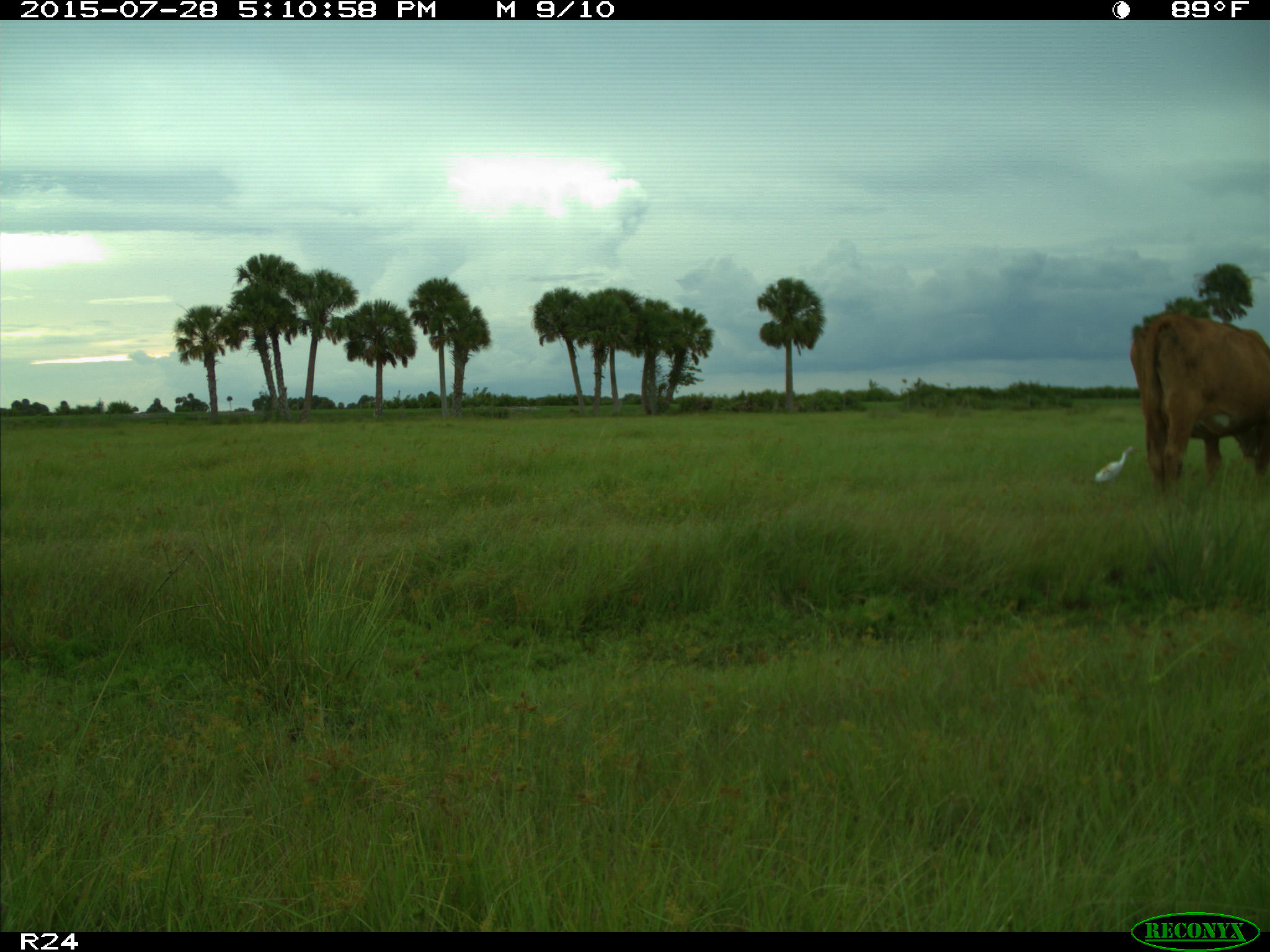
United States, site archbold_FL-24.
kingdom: Animalia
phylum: Chordata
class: Mammalia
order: Artiodactyla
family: Bovidae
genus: Bos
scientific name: Bos taurus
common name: domestic cow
Bos taurus (domestic cow).